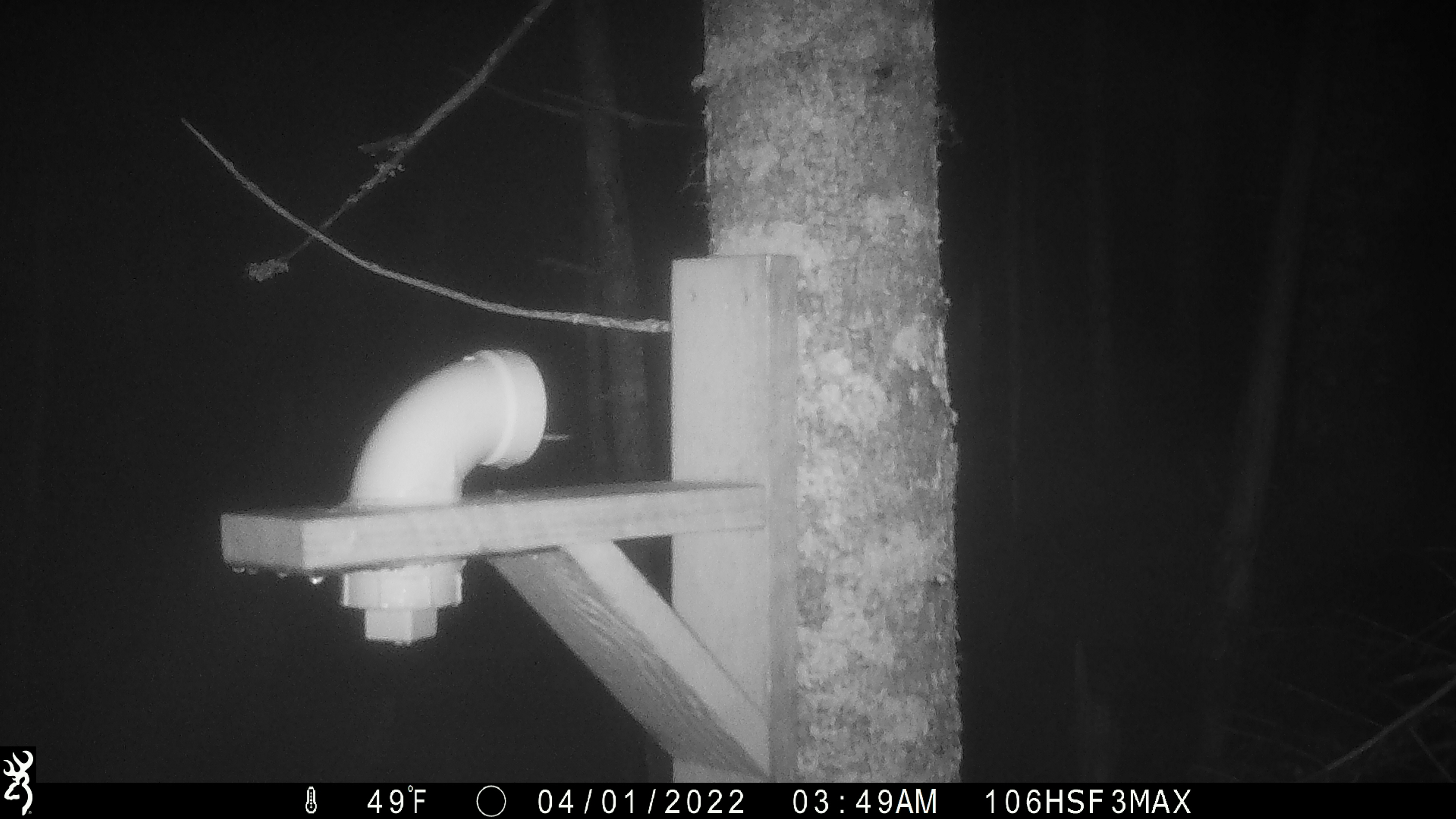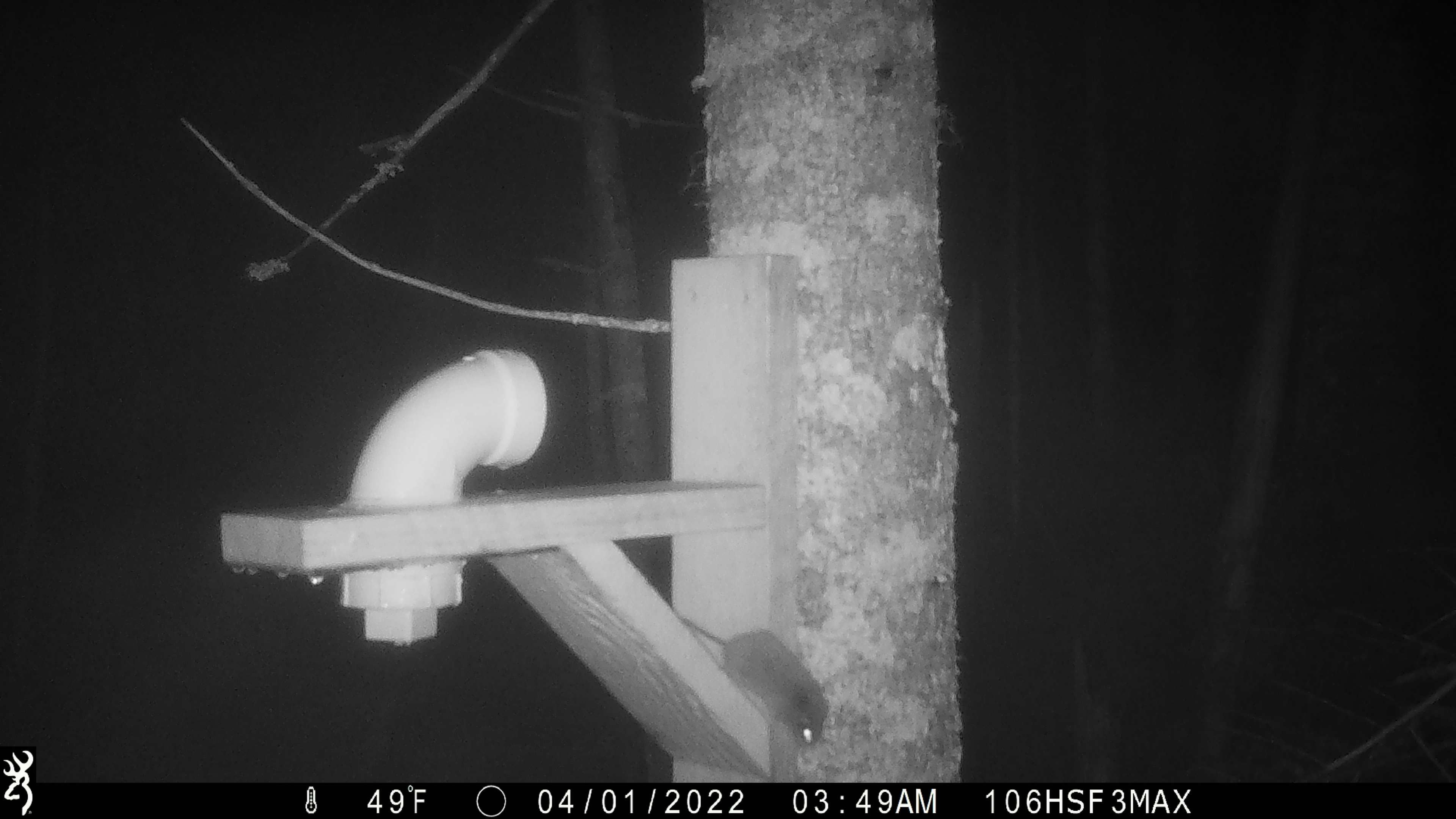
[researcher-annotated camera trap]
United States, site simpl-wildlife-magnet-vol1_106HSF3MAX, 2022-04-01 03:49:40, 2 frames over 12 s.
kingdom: Animalia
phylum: Chordata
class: Mammalia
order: Rodentia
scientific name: Rodentia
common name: mouse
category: mouse sp.